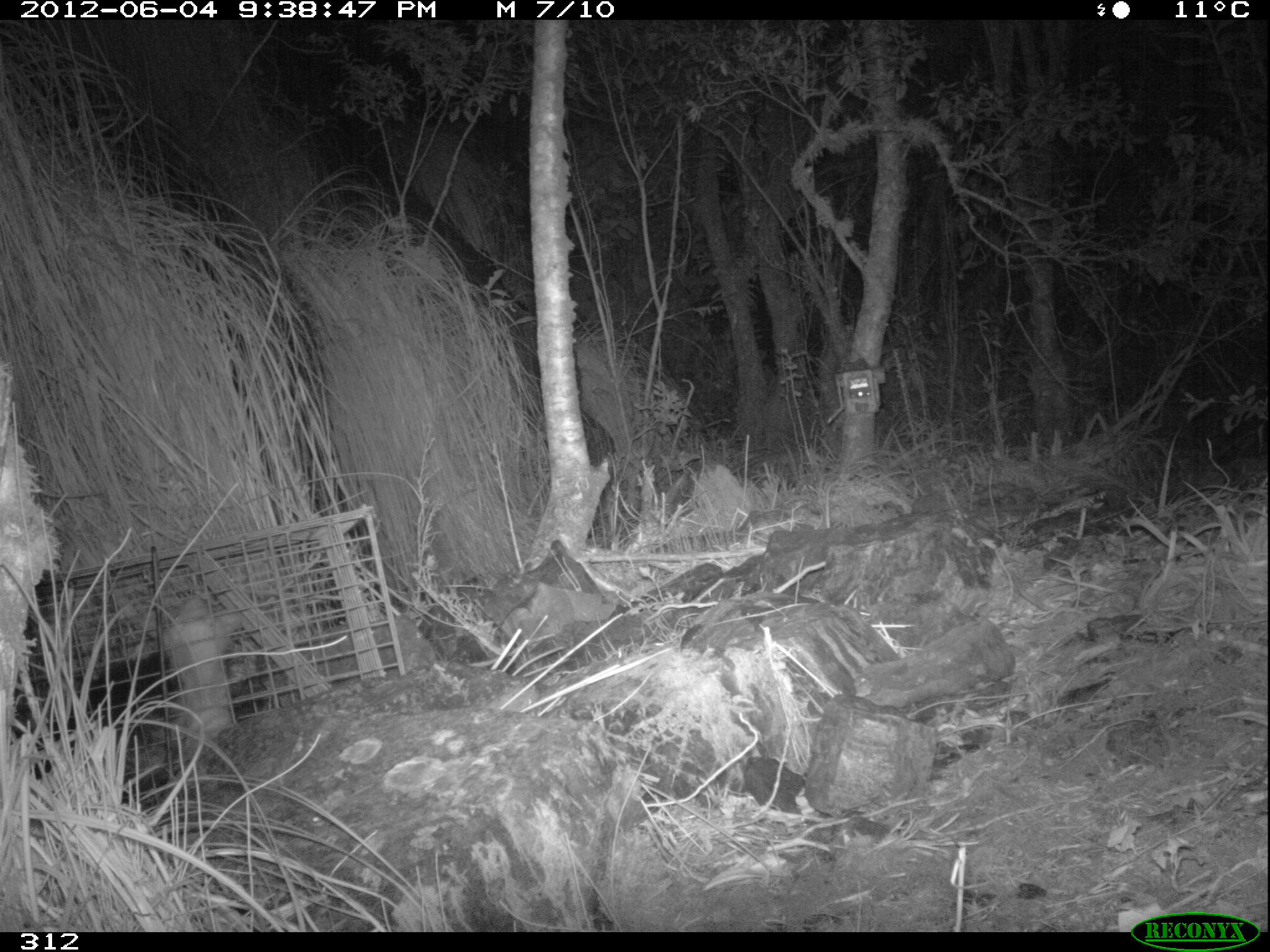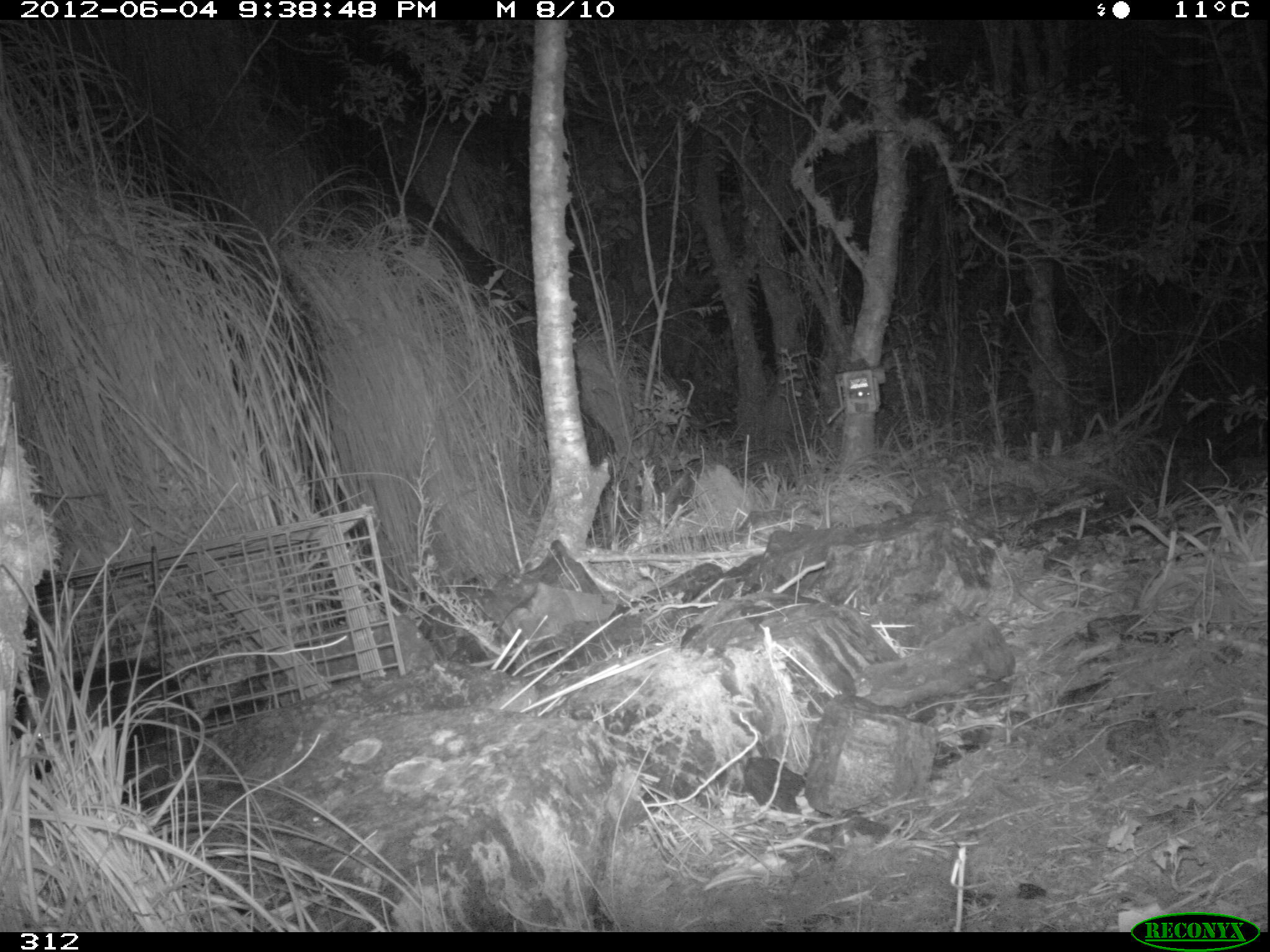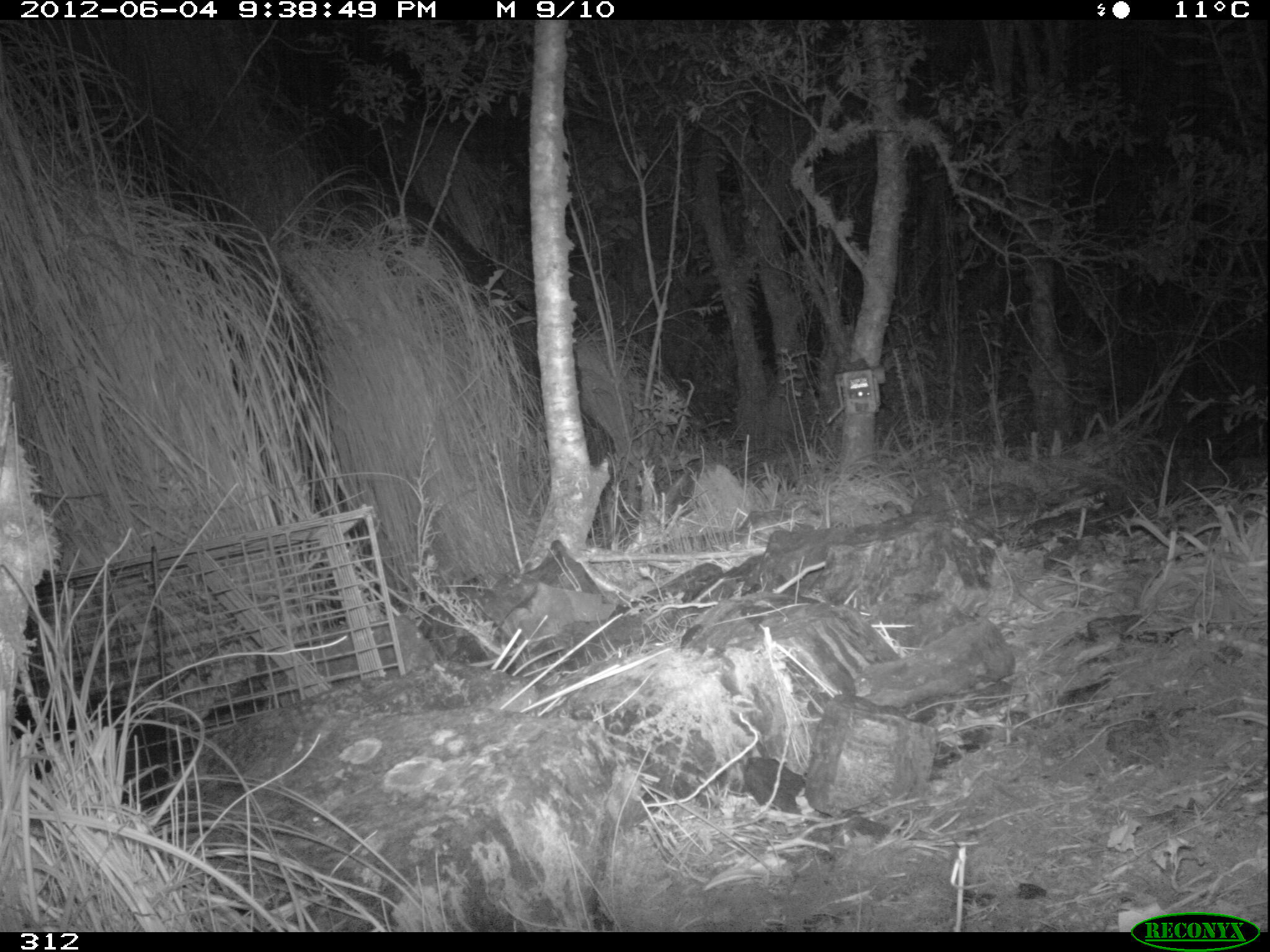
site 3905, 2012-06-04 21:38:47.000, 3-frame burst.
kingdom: Animalia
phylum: Chordata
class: Mammalia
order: Didelphimorphia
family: Didelphidae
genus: Didelphis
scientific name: Didelphis pernigra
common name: andean white-eared opossum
Didelphis pernigra (andean white-eared opossum).